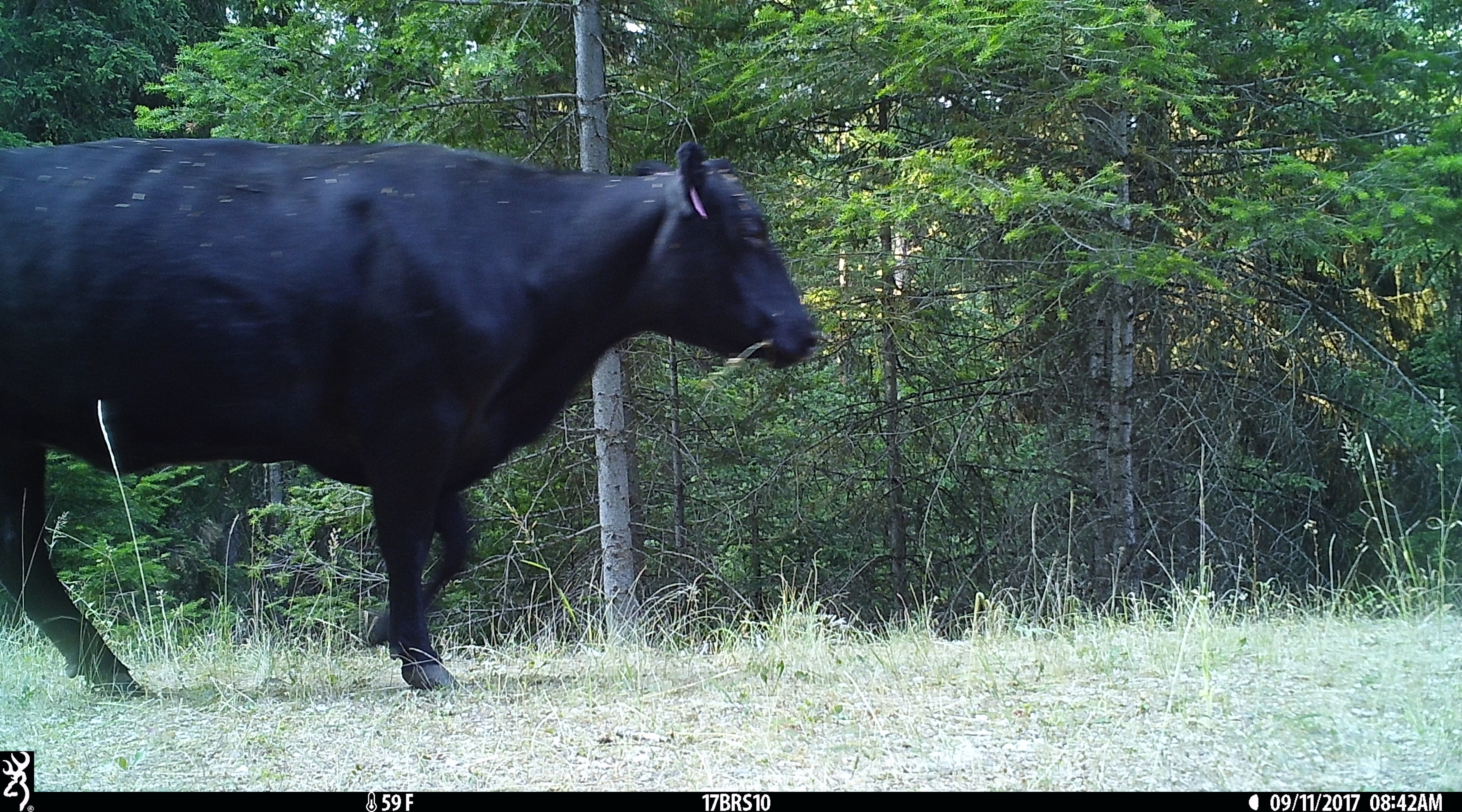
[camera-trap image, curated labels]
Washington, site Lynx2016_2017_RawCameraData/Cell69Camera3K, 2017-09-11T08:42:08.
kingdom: Animalia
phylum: Chordata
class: Mammalia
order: Artiodactyla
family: Bovidae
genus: Bos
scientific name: Bos taurus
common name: domestic cattle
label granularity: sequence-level